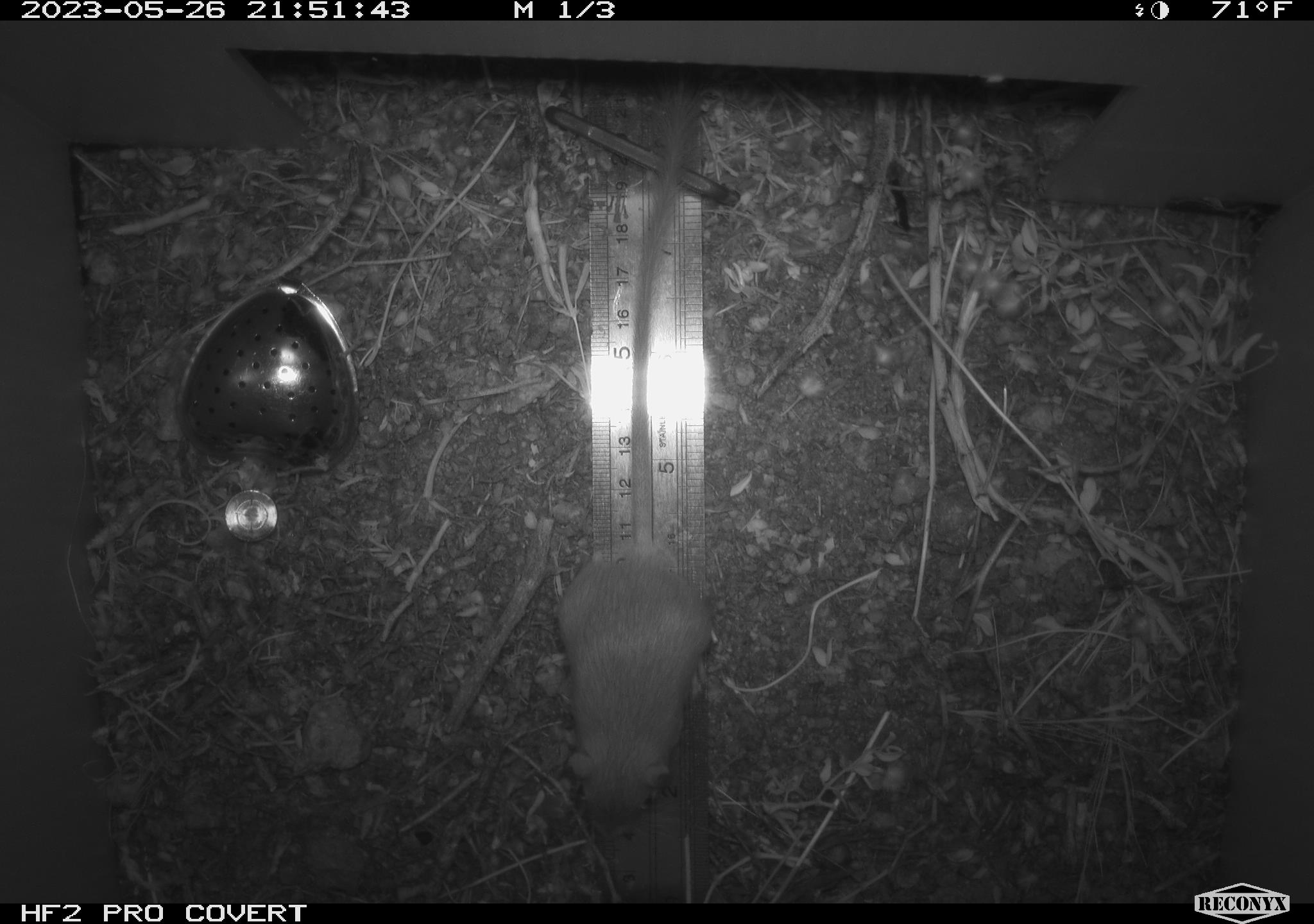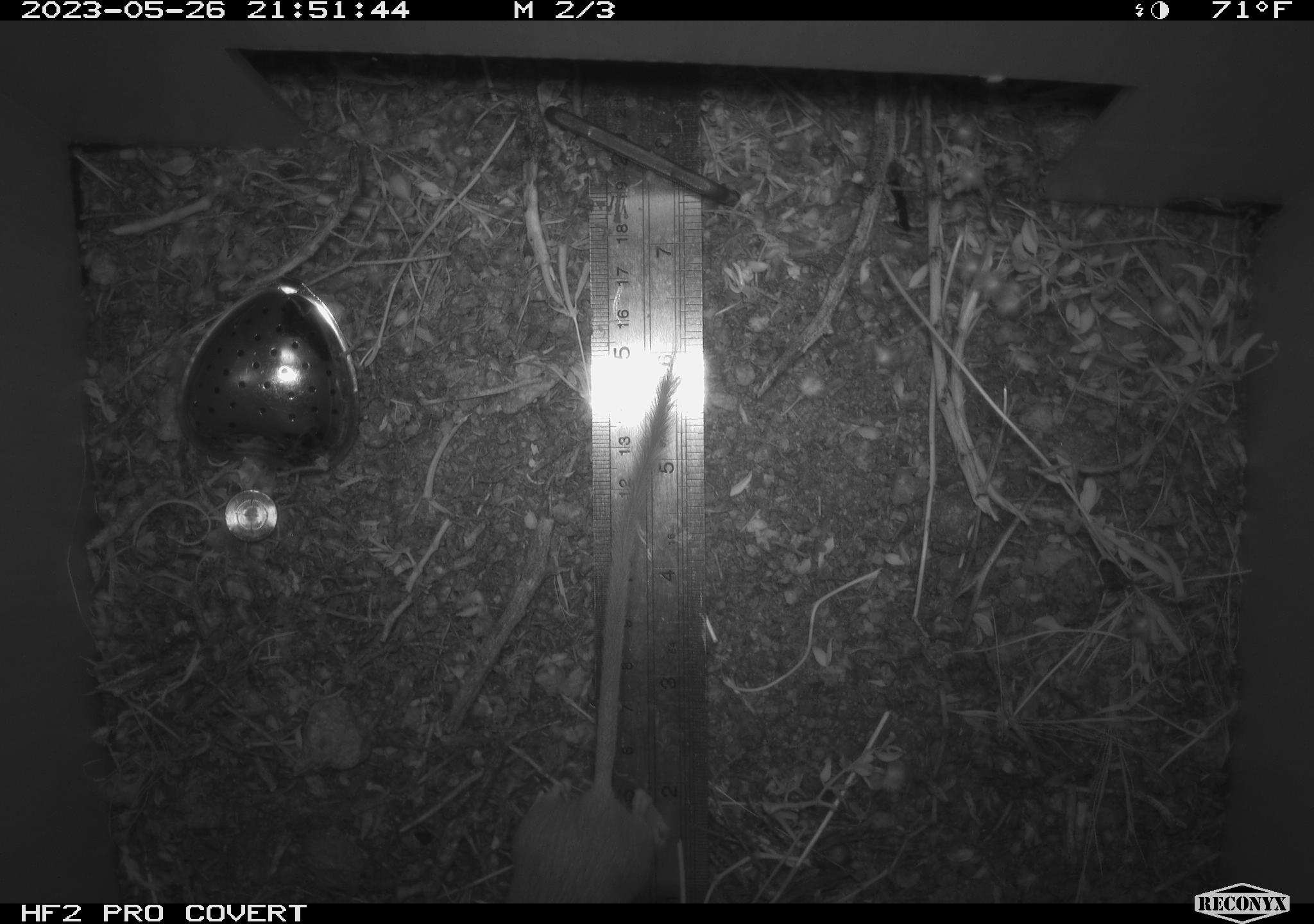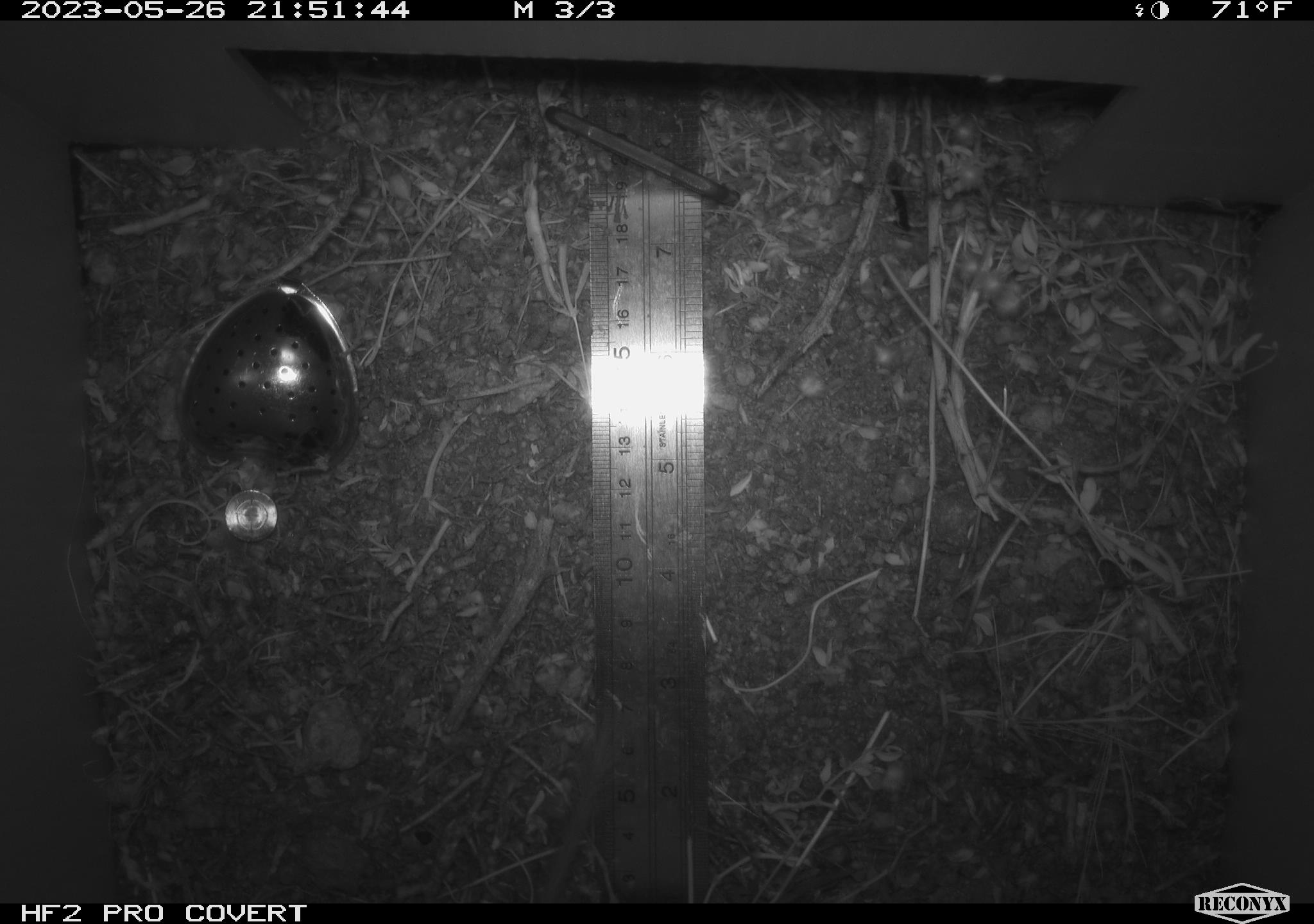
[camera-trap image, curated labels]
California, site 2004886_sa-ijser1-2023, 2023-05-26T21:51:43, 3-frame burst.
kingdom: Animalia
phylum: Chordata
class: Mammalia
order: Rodentia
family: Heteromyidae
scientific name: Heteromyidae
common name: kangaroo rats and pocket mice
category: heteromyidae family